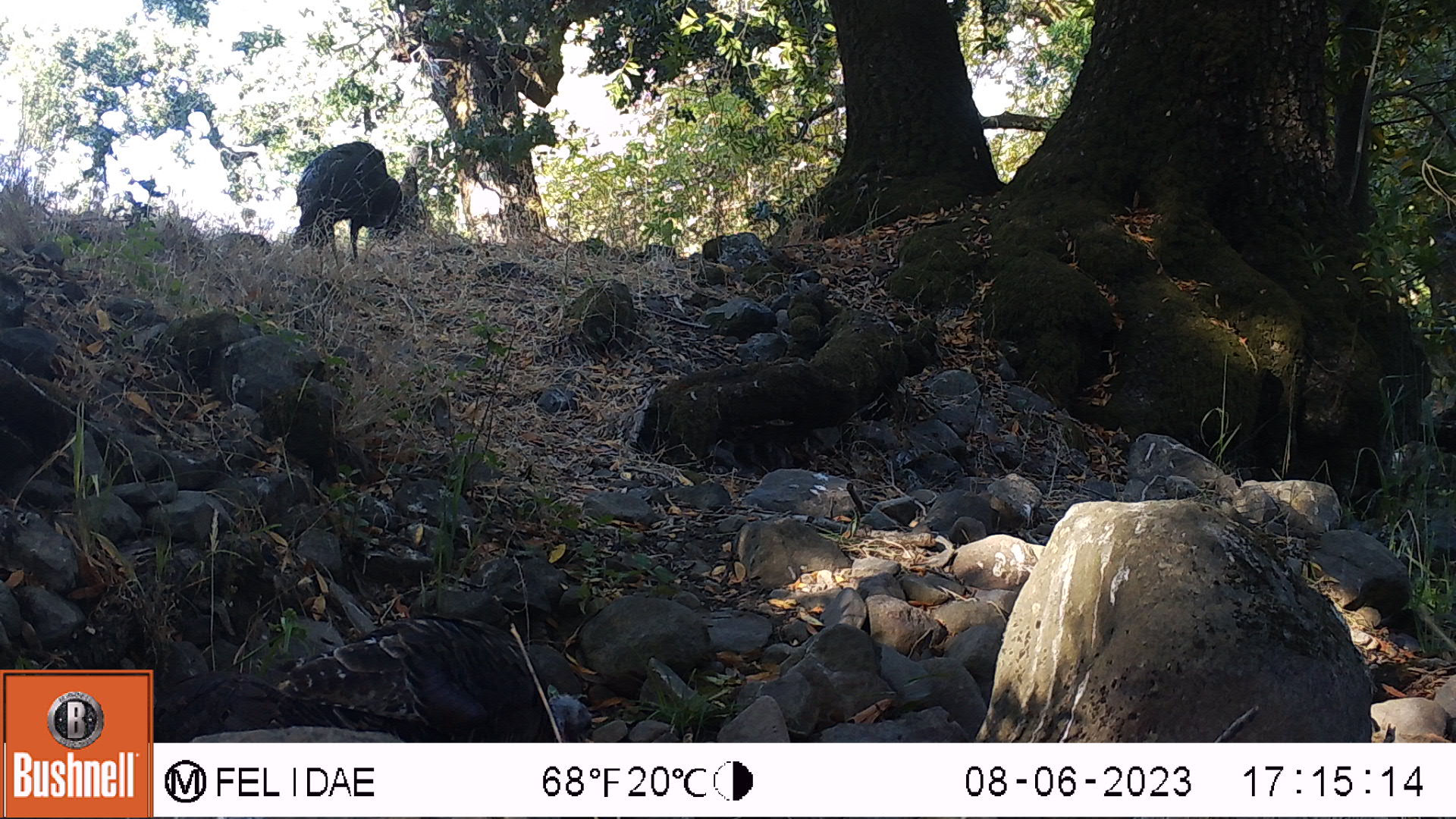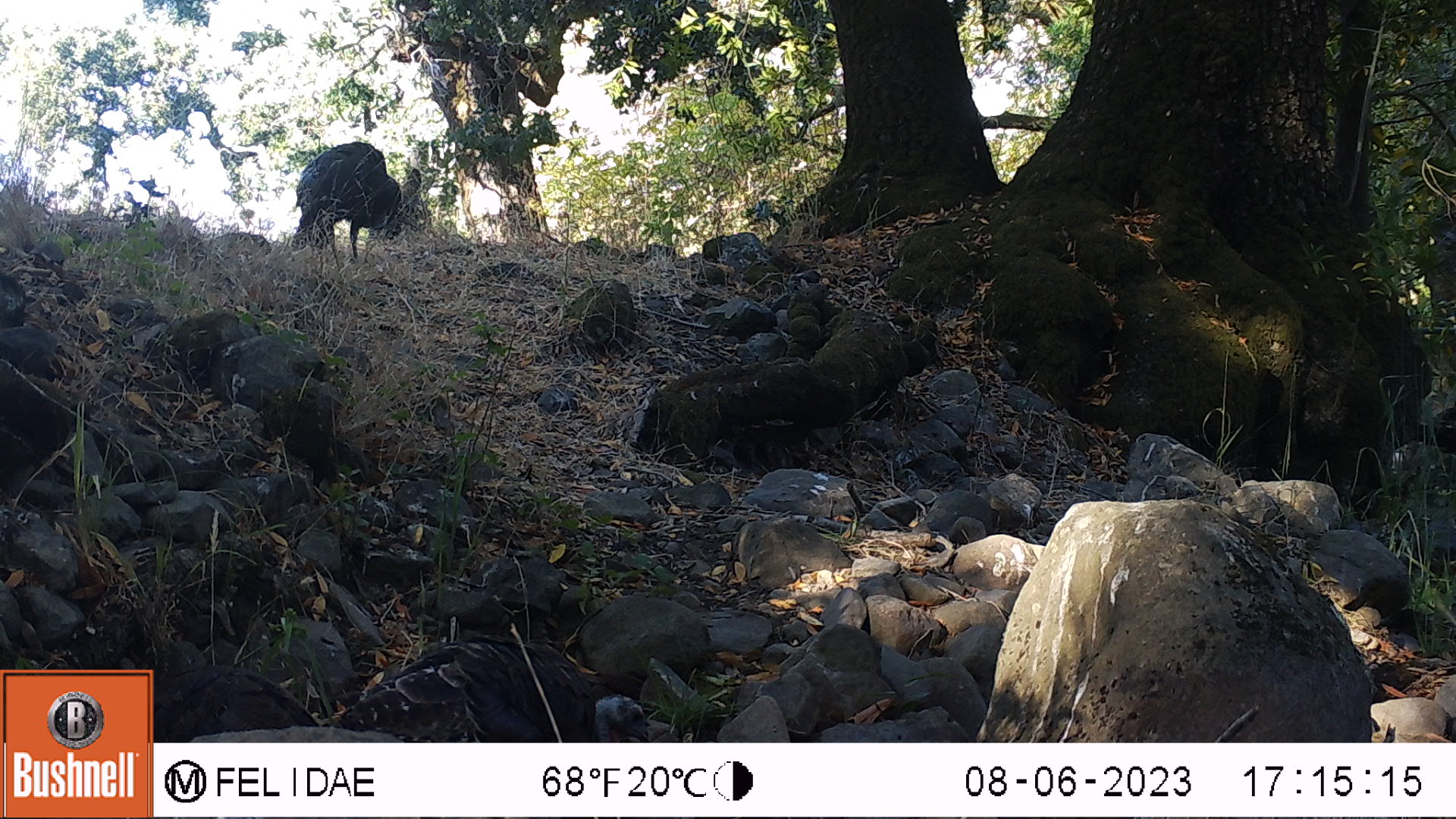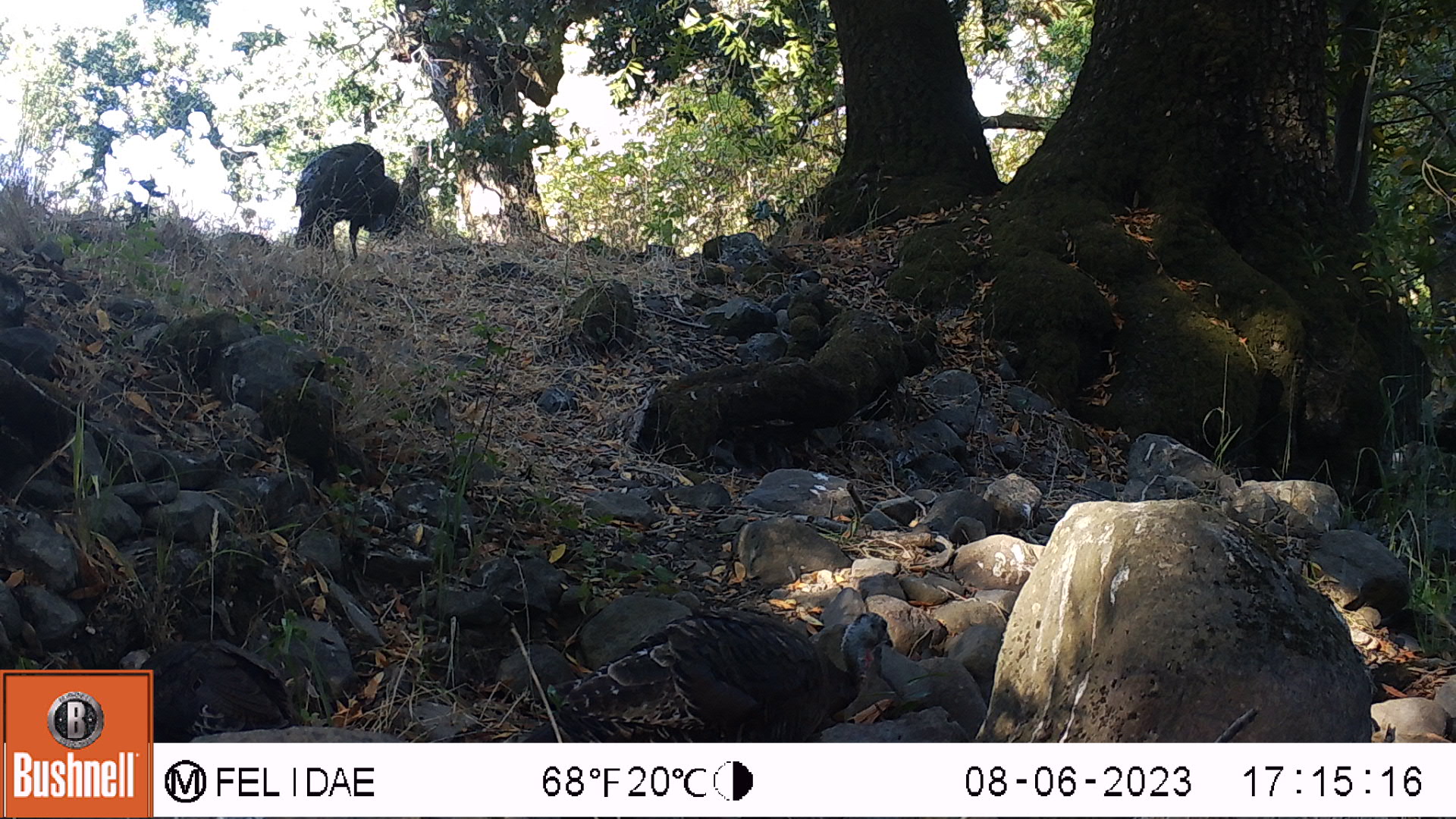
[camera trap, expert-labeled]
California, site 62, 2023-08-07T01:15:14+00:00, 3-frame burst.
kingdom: Animalia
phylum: Chordata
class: Aves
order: Galliformes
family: Phasianidae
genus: Meleagris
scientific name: Meleagris gallopavo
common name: turkey